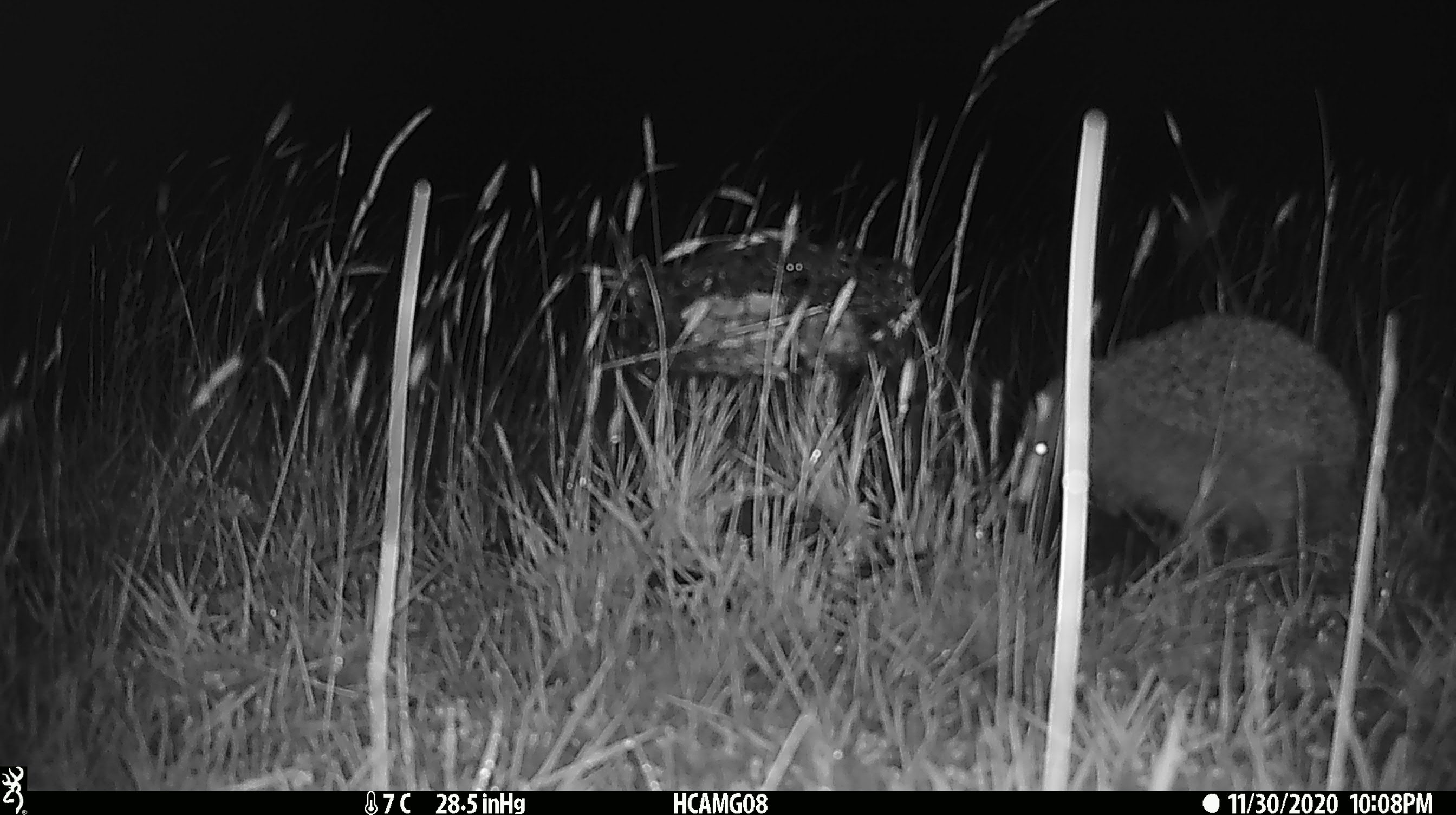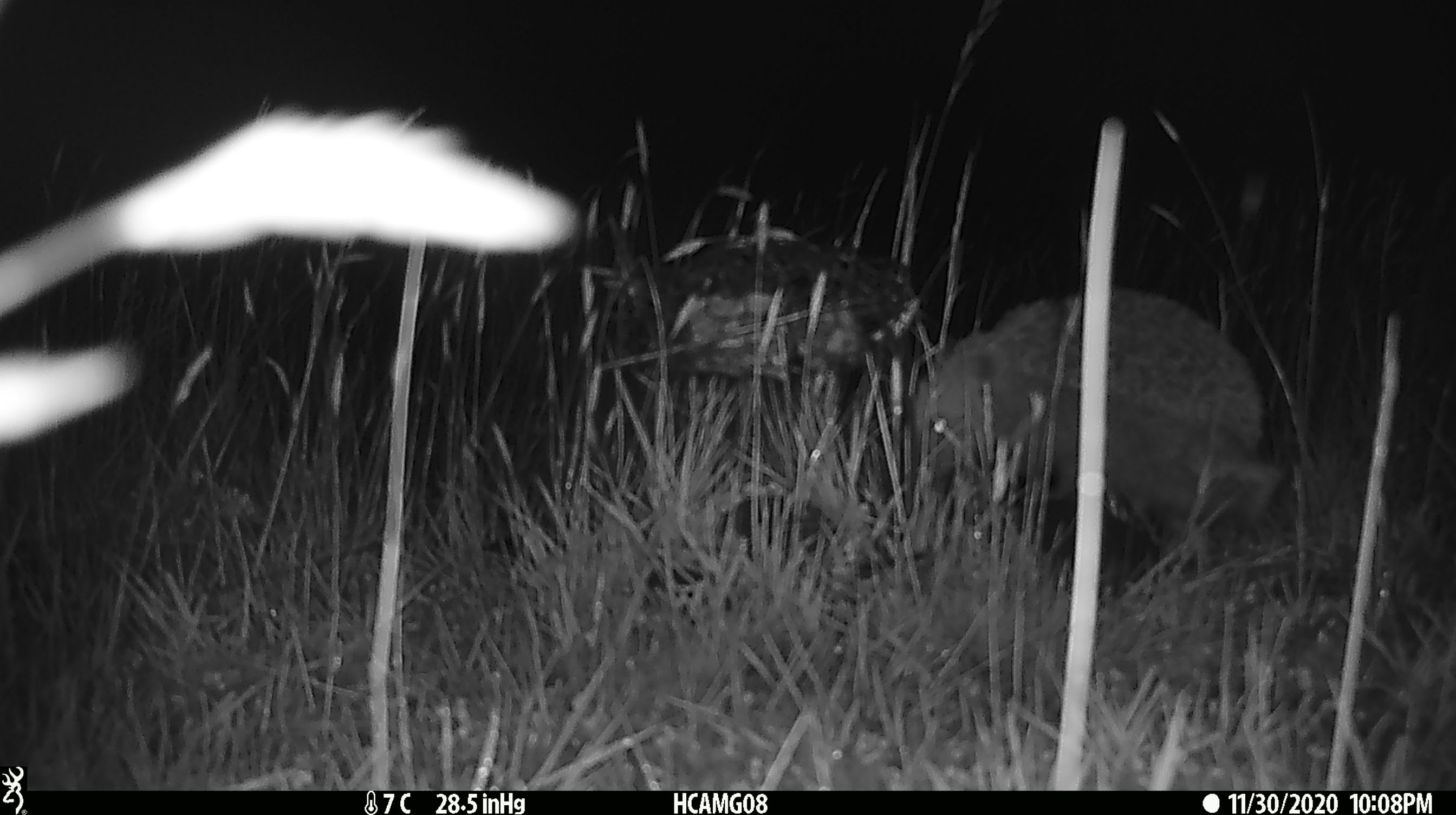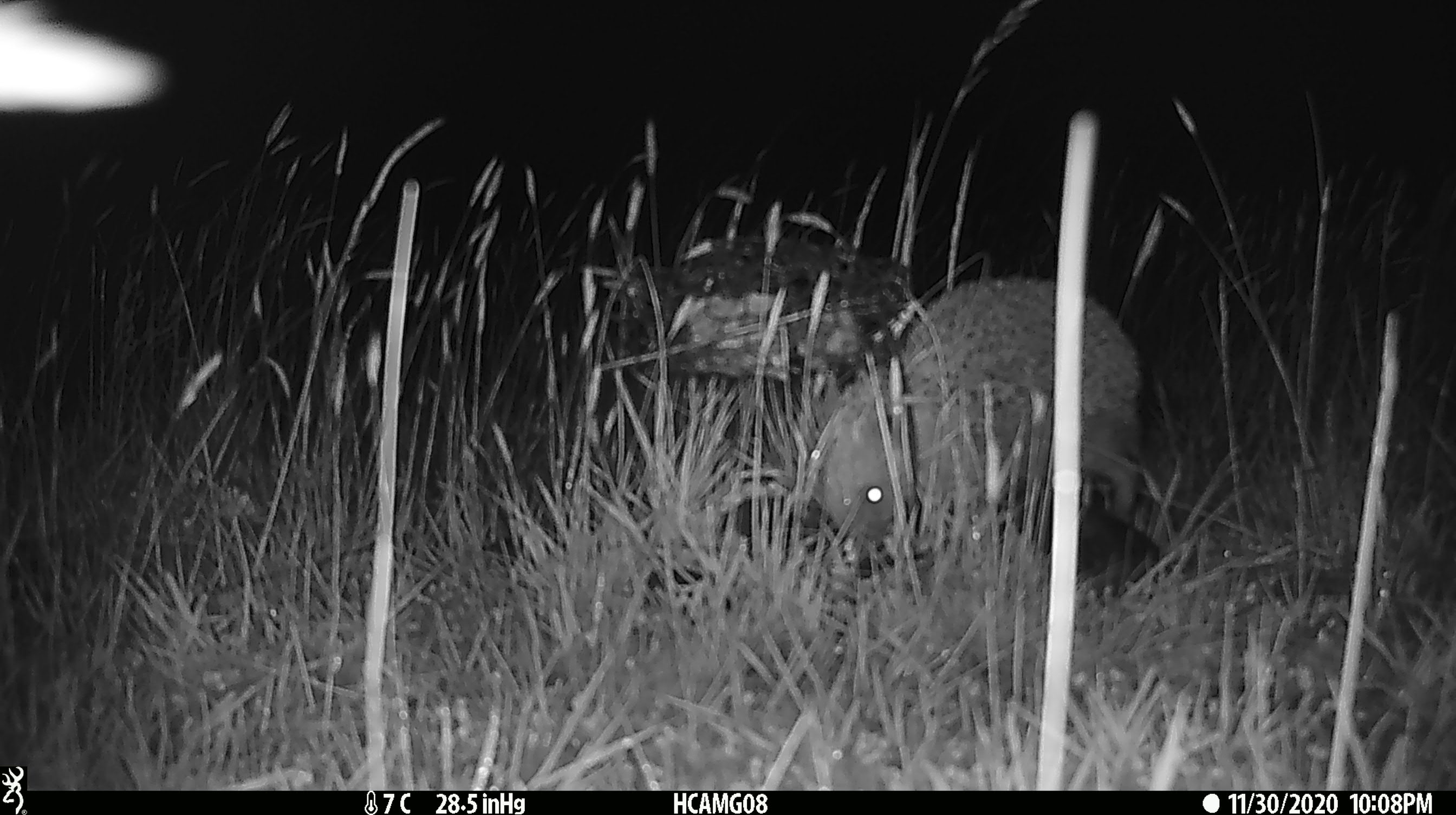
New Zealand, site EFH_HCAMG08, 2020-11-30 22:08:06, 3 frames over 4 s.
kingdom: Animalia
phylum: Chordata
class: Mammalia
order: Eulipotyphla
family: Erinaceidae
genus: Erinaceus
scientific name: Erinaceus europaeus europaeus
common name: european hedgehog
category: hedgehog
Hedgehog (european hedgehog) (Erinaceus europaeus europaeus).